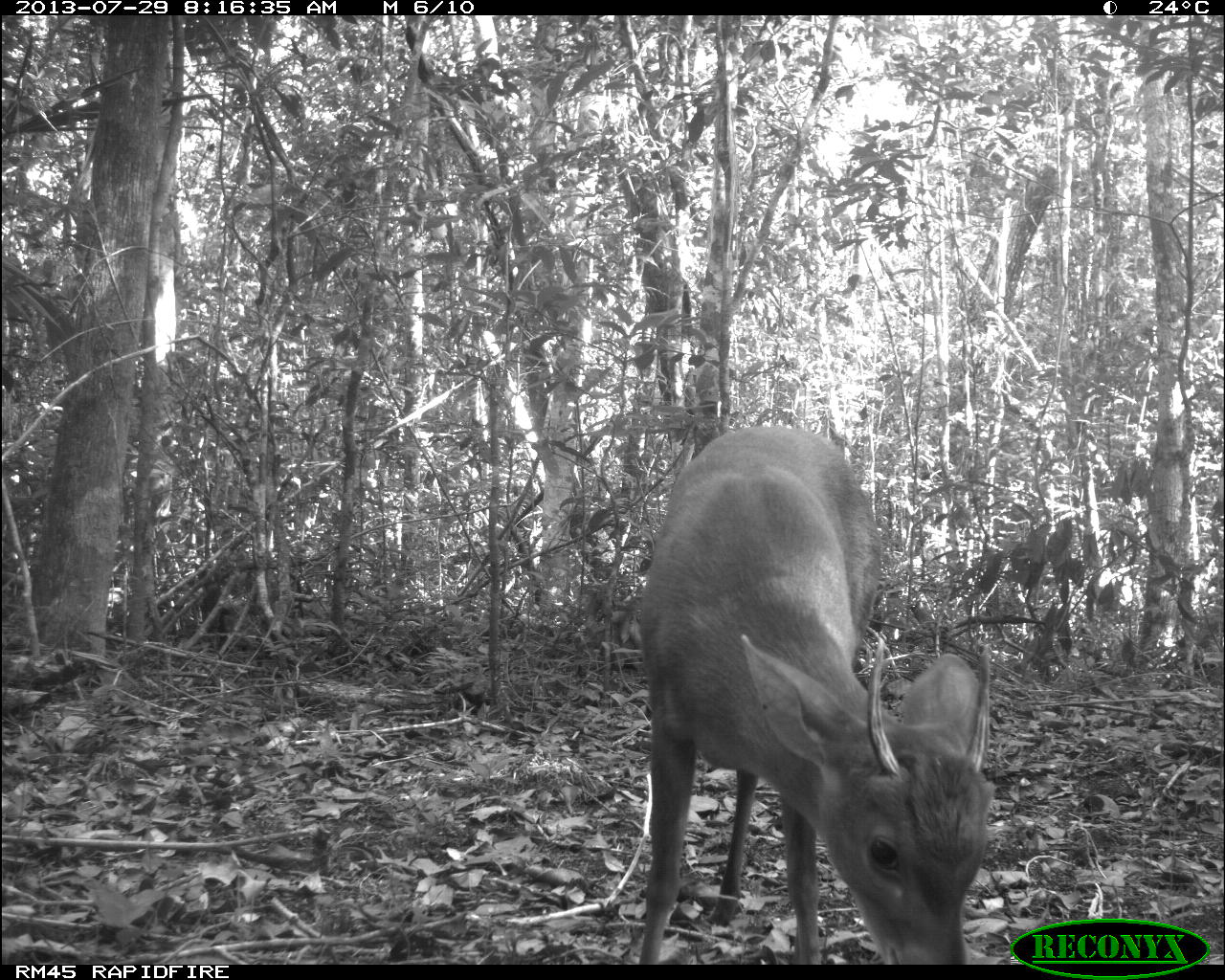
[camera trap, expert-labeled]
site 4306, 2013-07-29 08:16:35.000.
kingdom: Animalia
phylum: Chordata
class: Mammalia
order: Artiodactyla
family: Cervidae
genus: Mazama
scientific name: Mazama temama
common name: central american red brocket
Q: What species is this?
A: Mazama temama (central american red brocket).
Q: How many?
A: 1.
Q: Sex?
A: Male.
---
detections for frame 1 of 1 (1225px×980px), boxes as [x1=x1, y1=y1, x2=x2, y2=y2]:
mazama temama: [x1=634, y1=423, x2=993, y2=964]